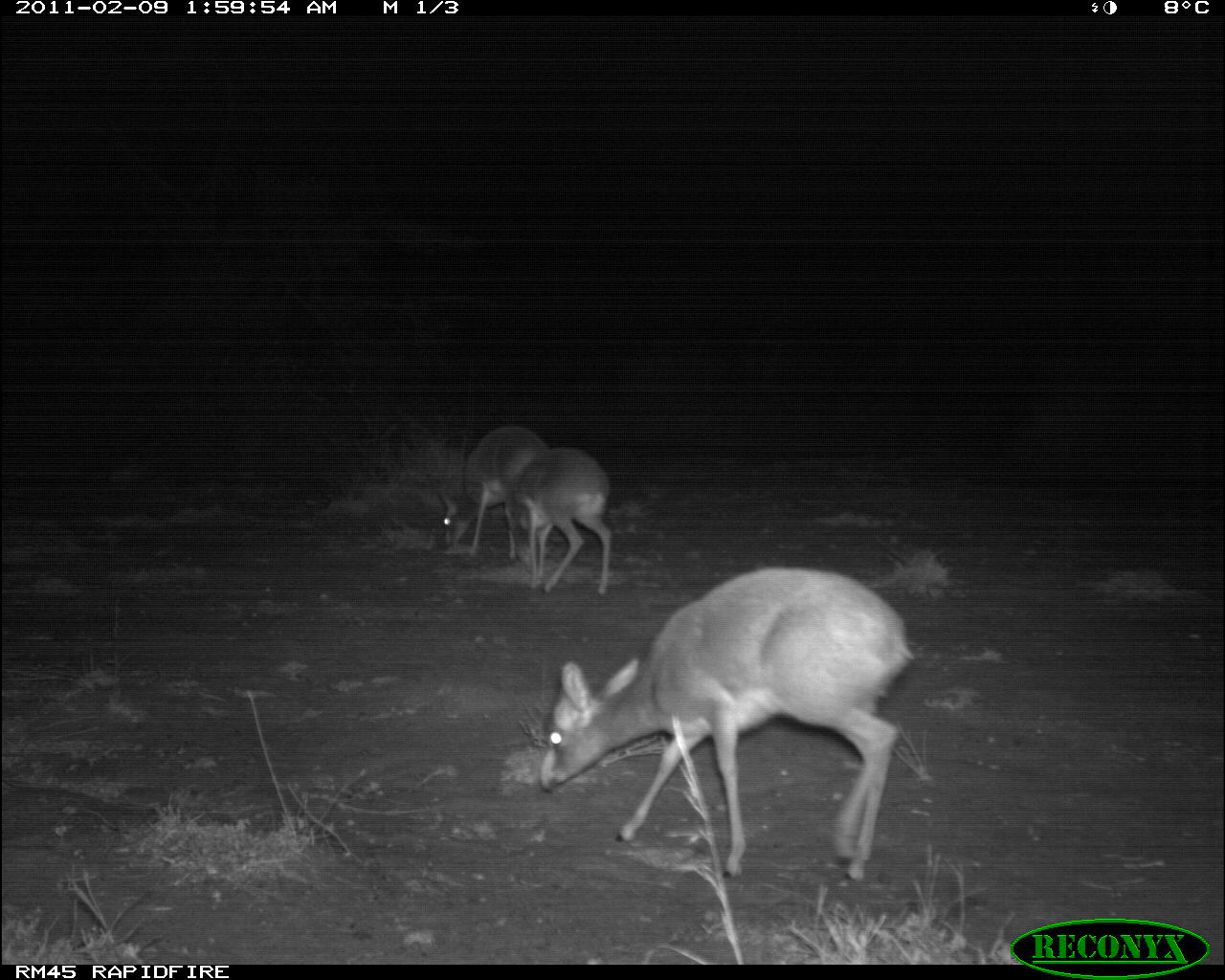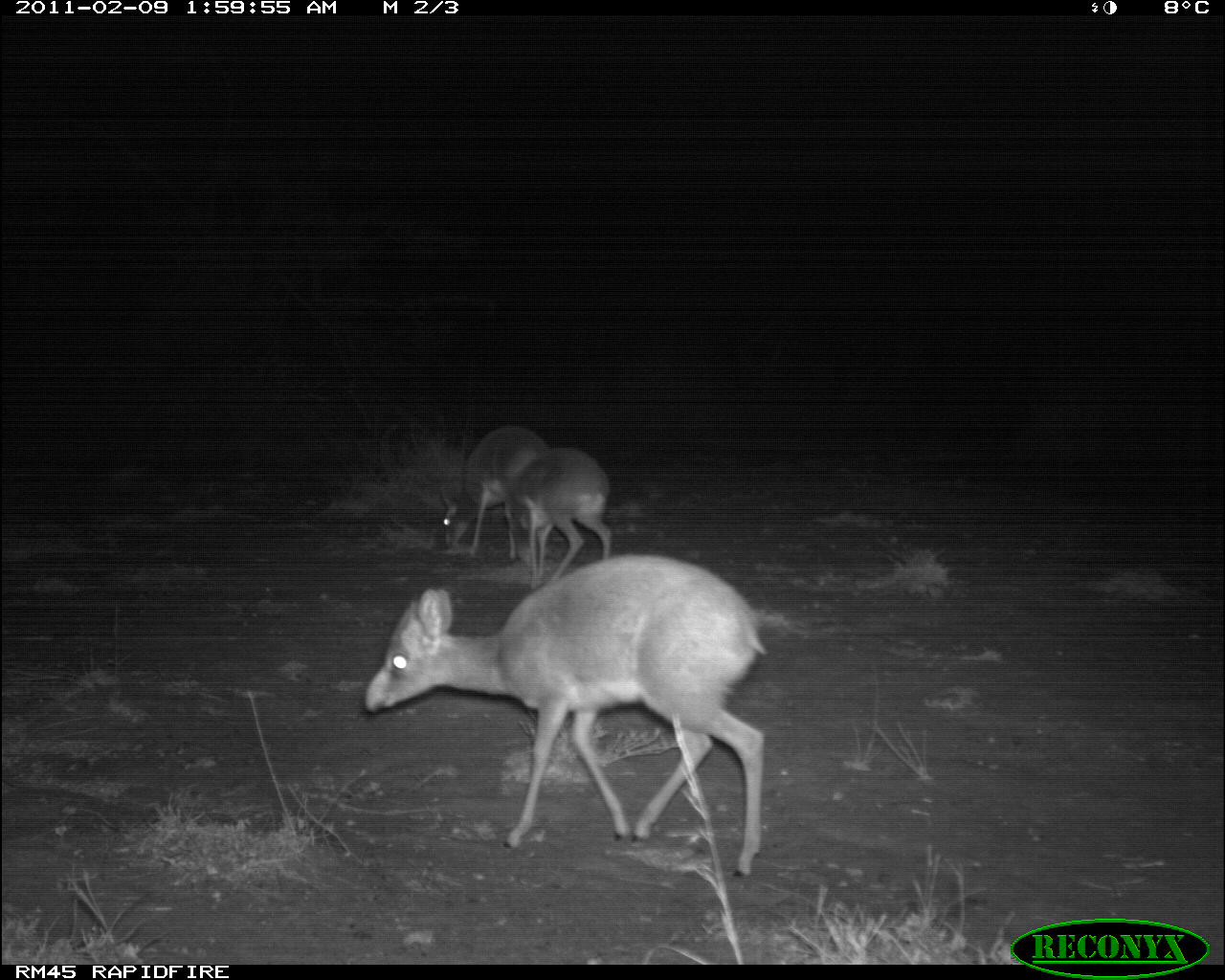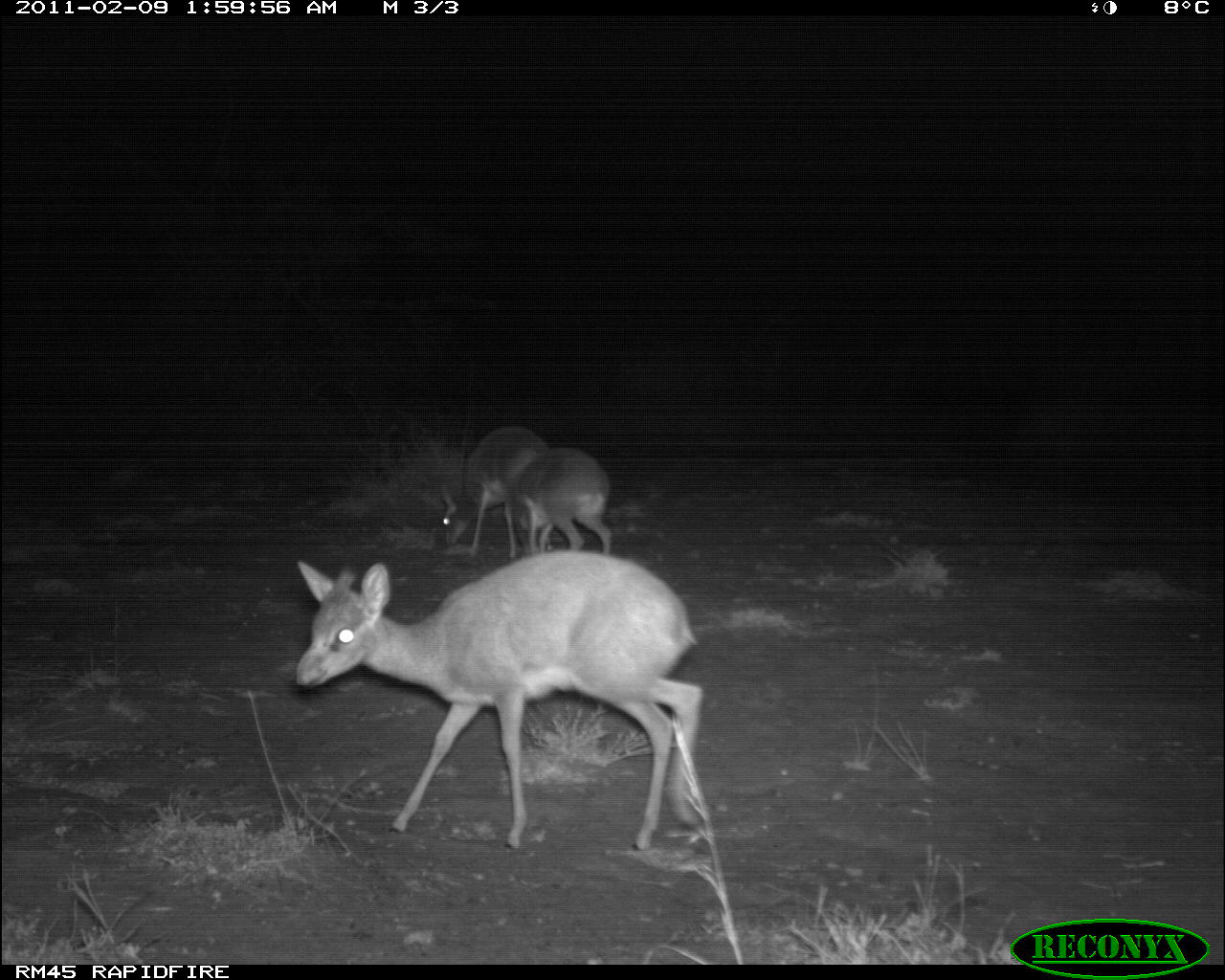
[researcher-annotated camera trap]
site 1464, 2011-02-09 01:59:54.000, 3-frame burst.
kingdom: Animalia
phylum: Chordata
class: Mammalia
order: Artiodactyla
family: Bovidae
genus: Madoqua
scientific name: Madoqua guentheri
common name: günther's dik-dik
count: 3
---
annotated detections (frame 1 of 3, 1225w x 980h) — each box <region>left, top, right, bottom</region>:
madoqua guentheri: <region>538, 565, 913, 877</region>; <region>506, 446, 614, 594</region>; <region>436, 423, 549, 558</region>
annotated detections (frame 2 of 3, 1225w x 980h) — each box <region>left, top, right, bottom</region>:
madoqua guentheri: <region>362, 551, 769, 878</region>; <region>440, 422, 552, 560</region>; <region>504, 446, 612, 588</region>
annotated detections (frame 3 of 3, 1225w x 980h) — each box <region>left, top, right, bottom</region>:
madoqua guentheri: <region>292, 549, 705, 852</region>; <region>441, 426, 553, 558</region>; <region>510, 445, 613, 554</region>